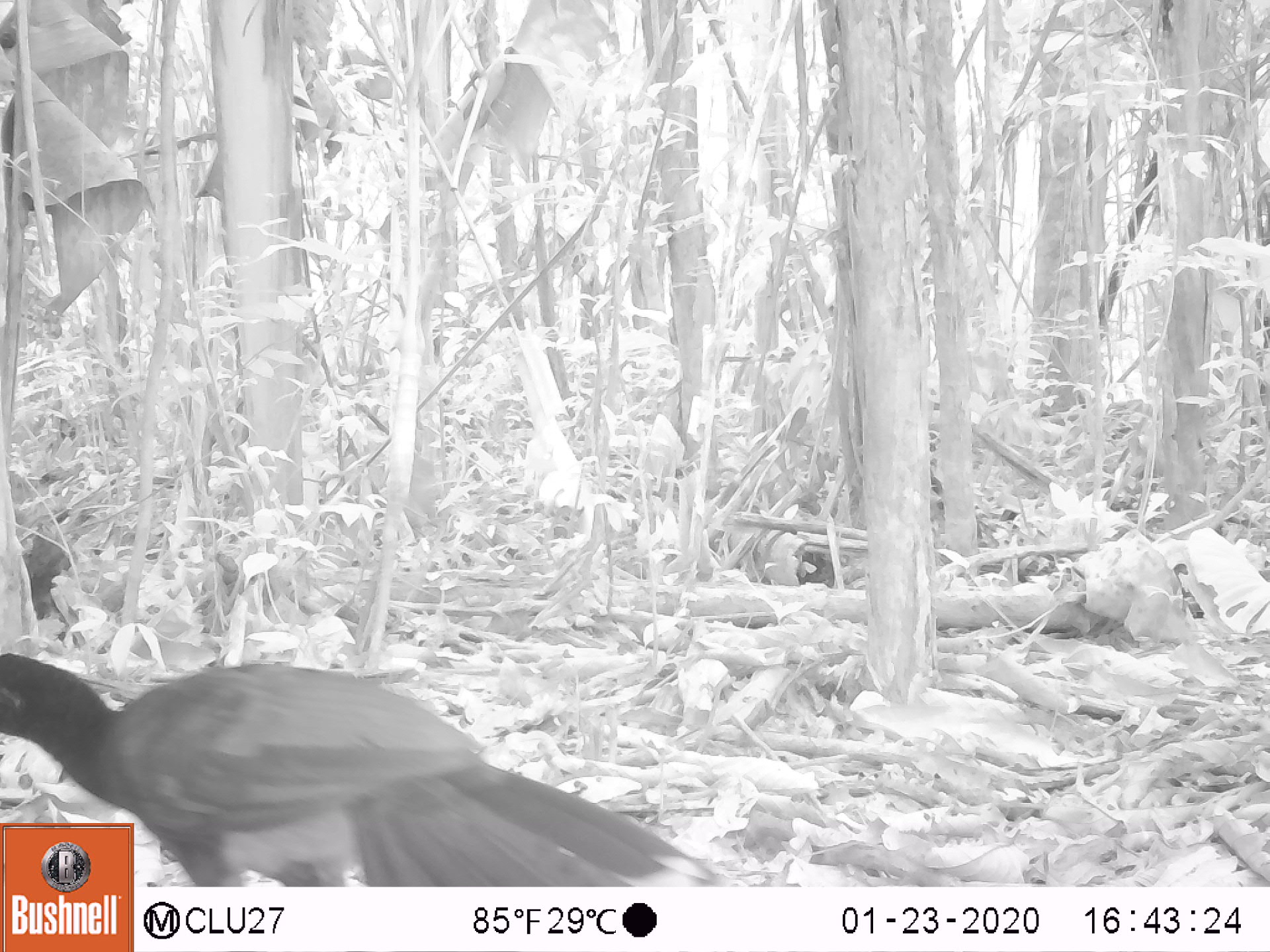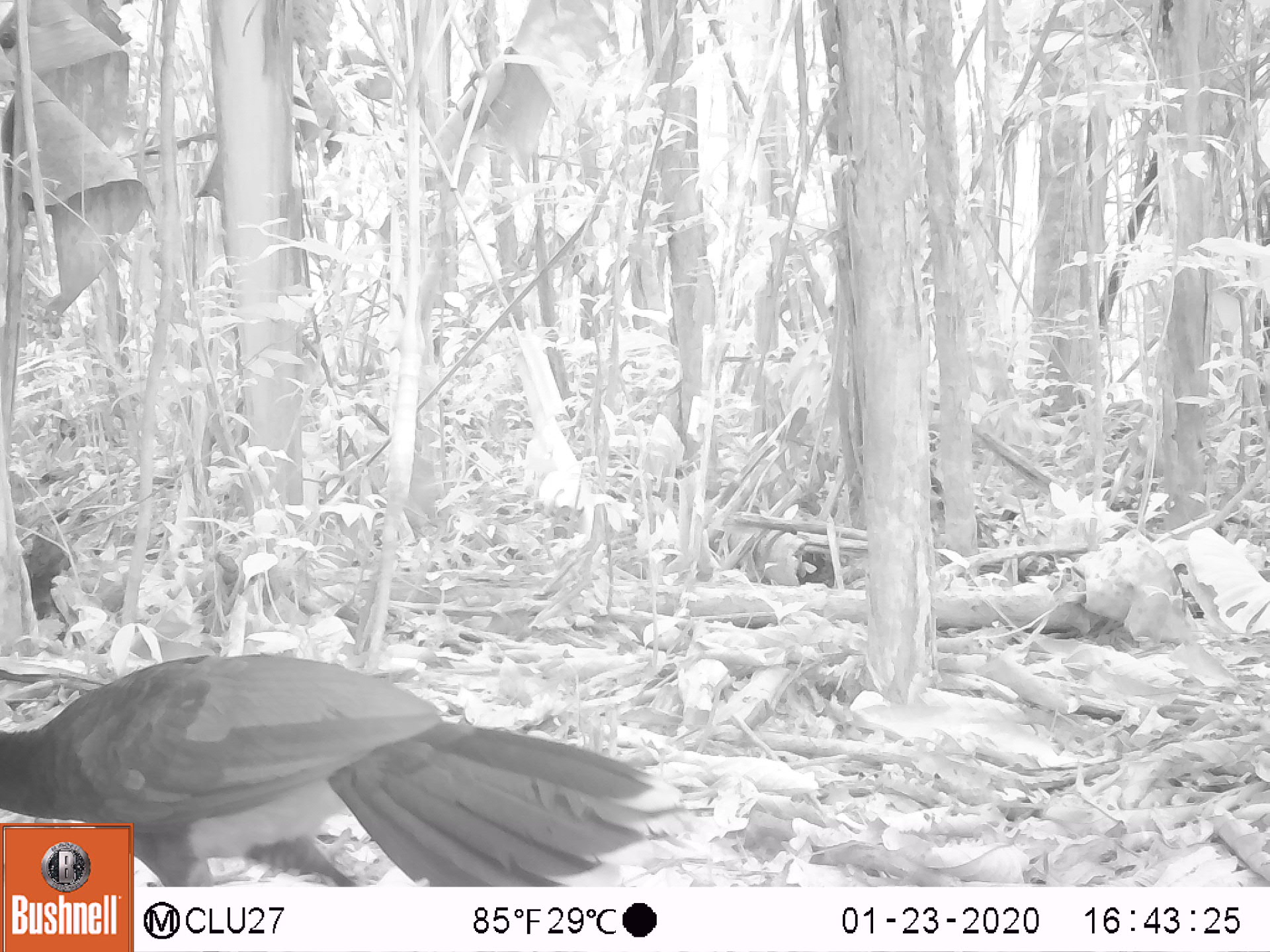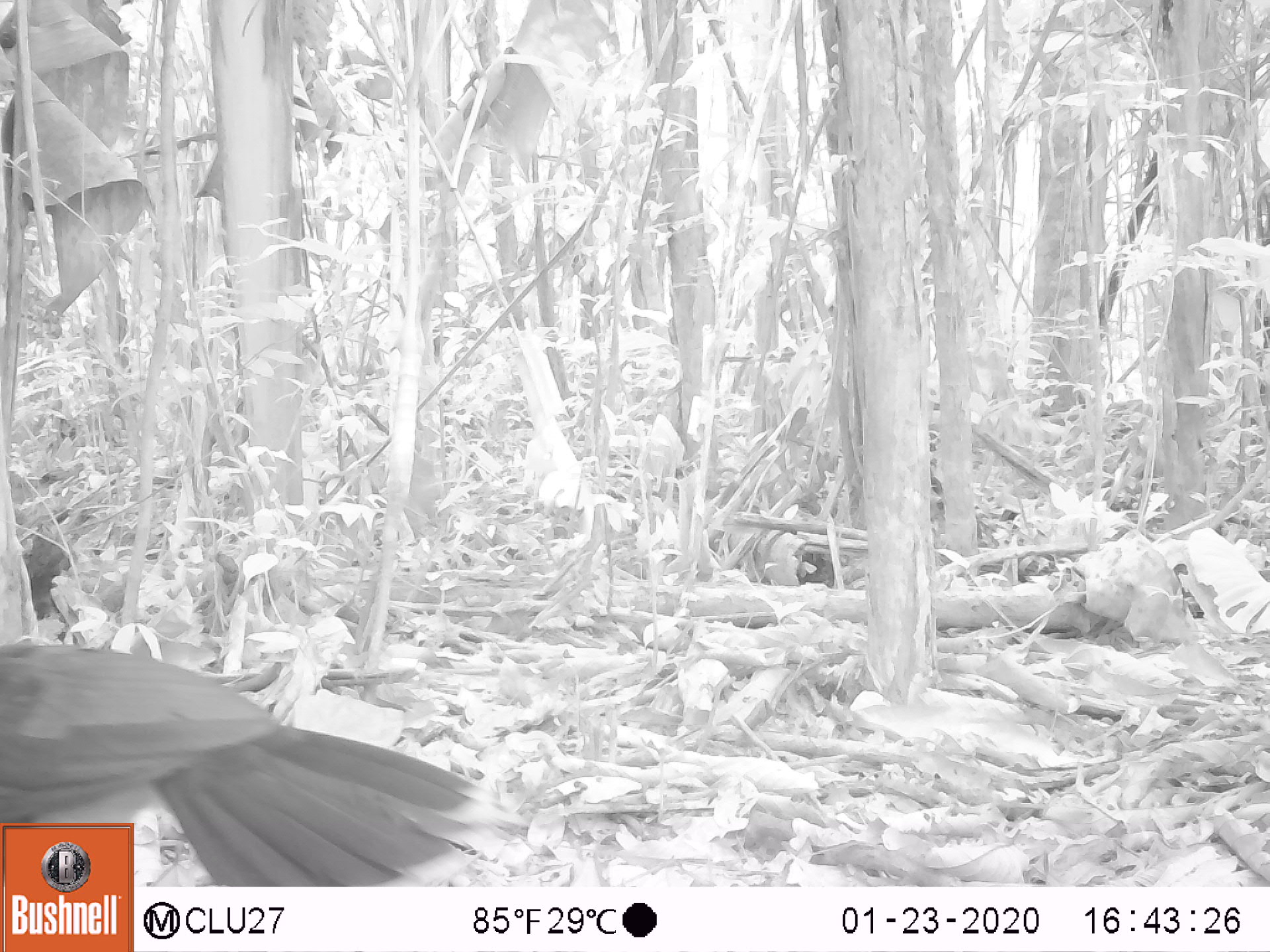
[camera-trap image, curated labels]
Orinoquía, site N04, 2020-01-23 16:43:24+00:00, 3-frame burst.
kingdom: Animalia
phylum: Chordata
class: Aves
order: Galliformes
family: Cracidae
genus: Mitu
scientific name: Mitu salvini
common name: salvin's currasow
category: salvins curassow